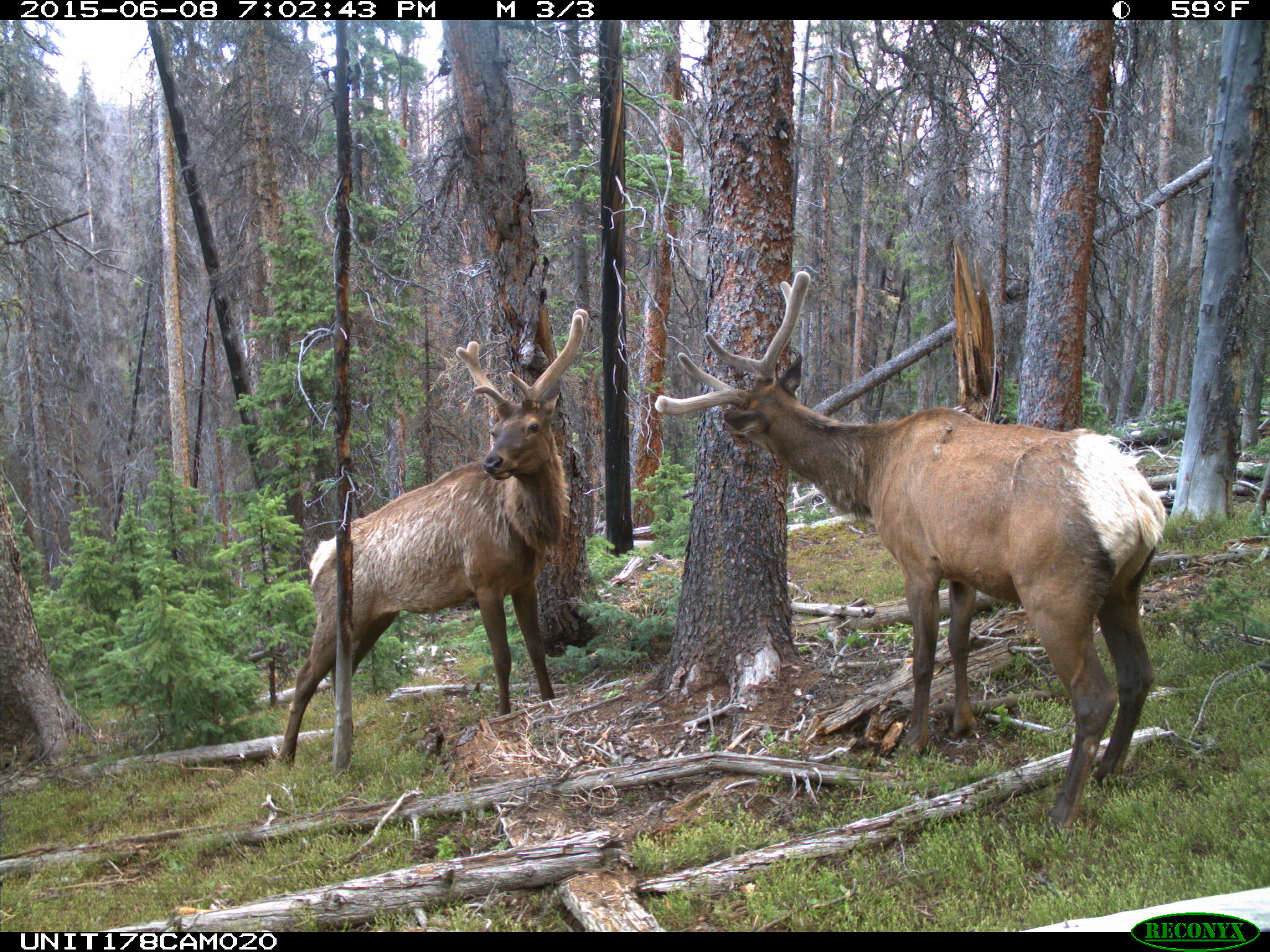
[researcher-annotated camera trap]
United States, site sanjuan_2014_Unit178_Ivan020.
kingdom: Animalia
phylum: Chordata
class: Mammalia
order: Artiodactyla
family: Cervidae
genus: Cervus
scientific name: Cervus elaphus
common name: red deer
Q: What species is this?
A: Cervus elaphus (red deer).